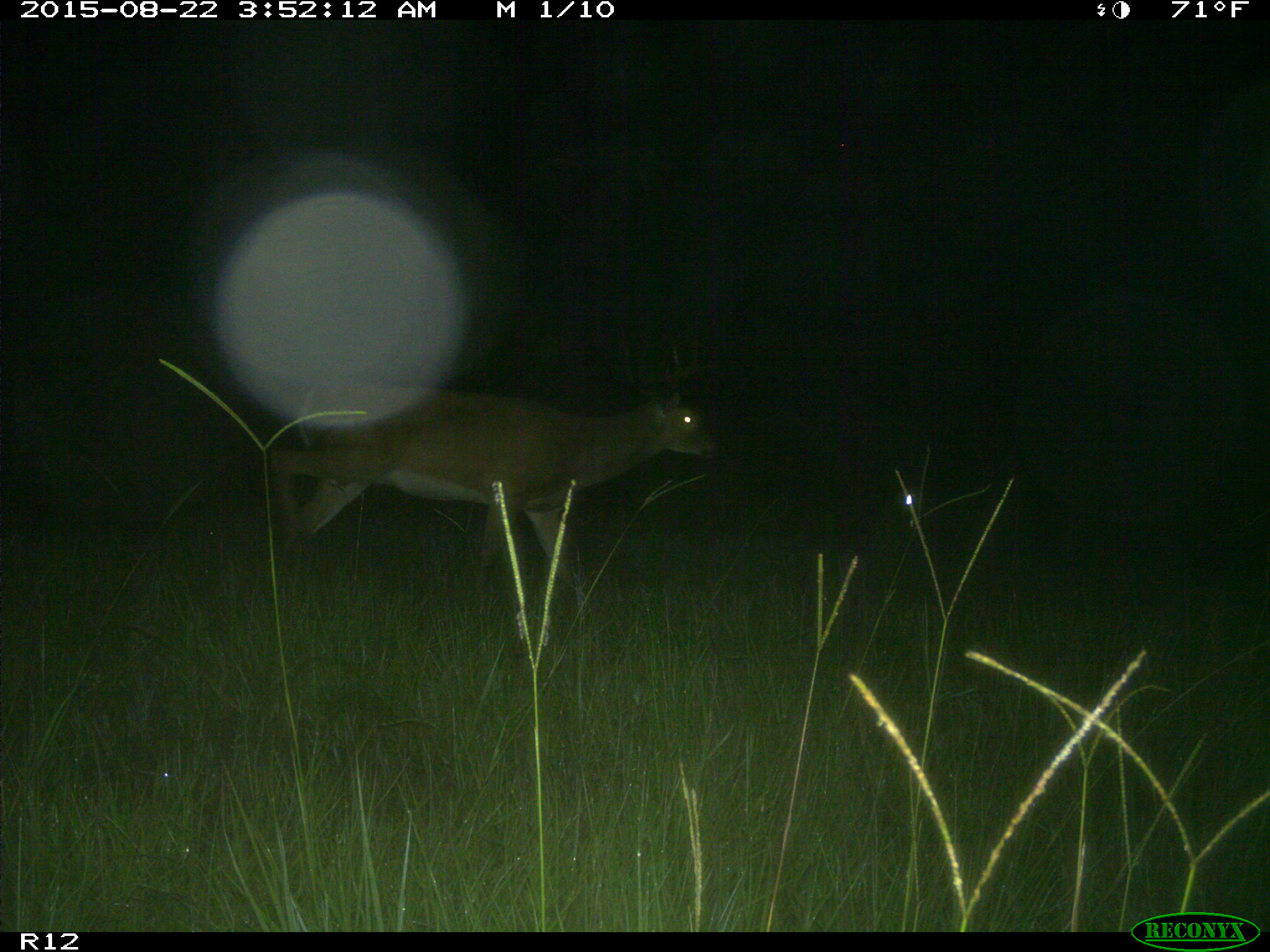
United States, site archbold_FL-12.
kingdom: Animalia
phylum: Chordata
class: Mammalia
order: Artiodactyla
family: Cervidae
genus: Odocoileus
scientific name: Odocoileus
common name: deer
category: unidentified deer